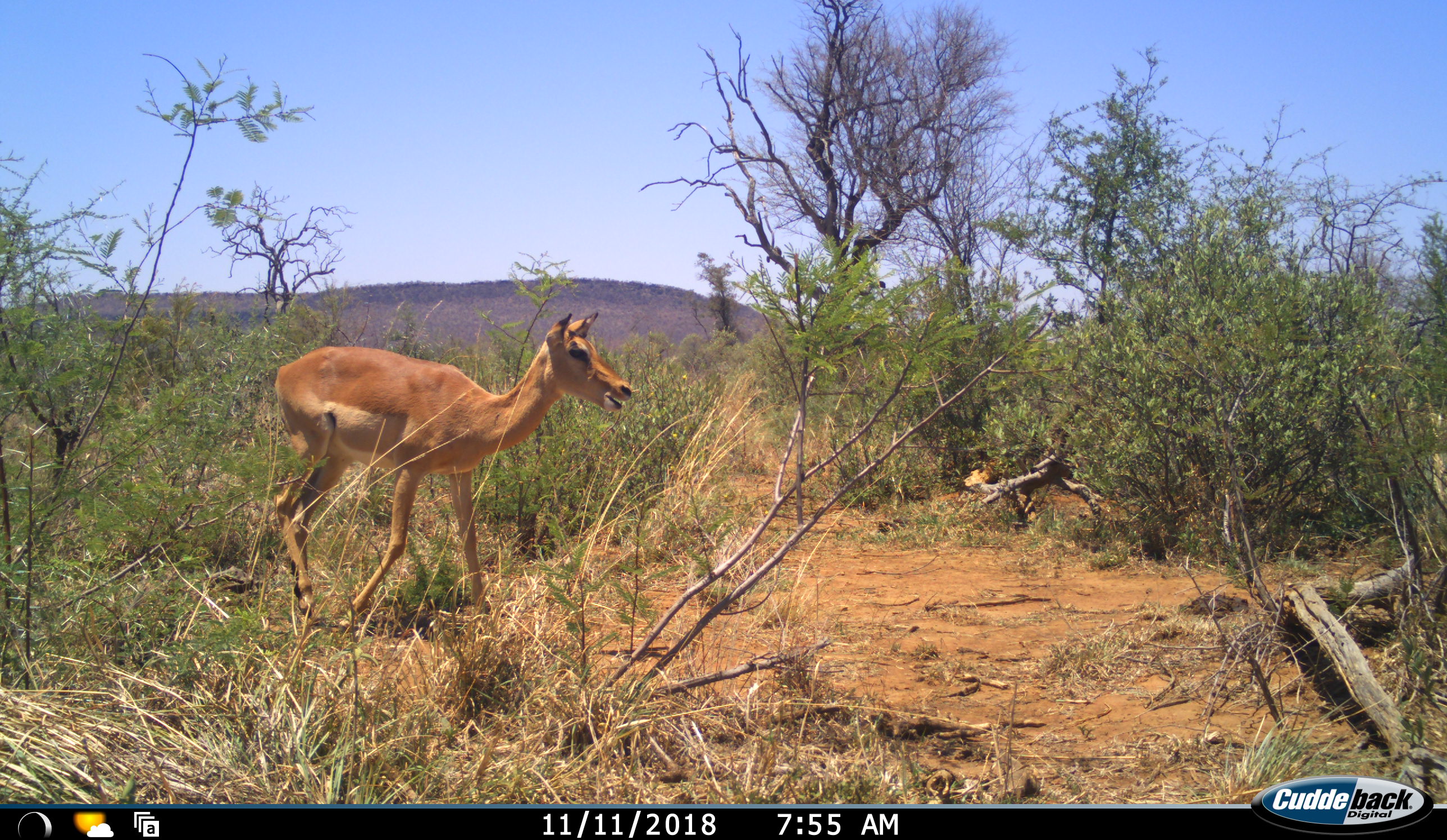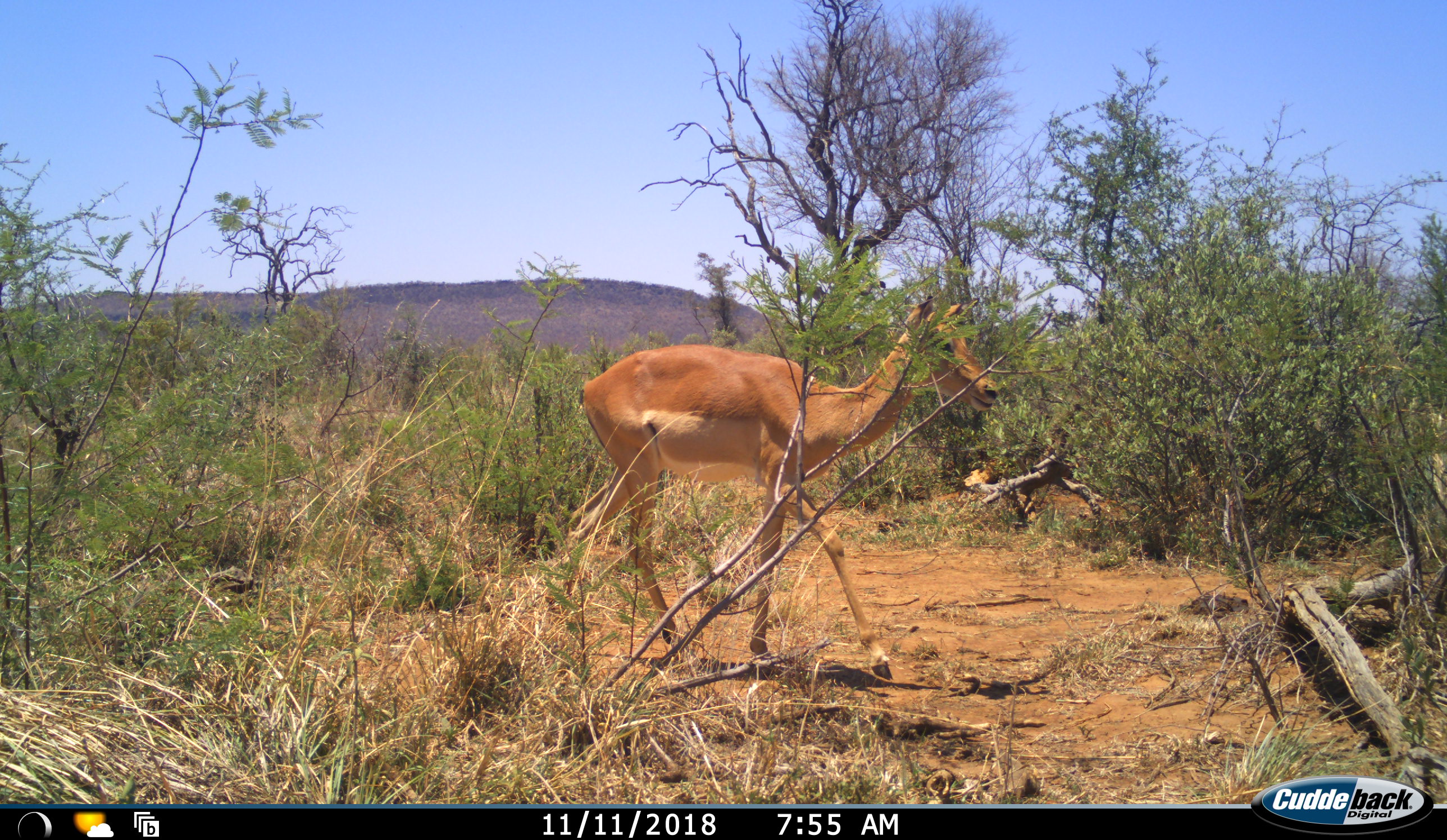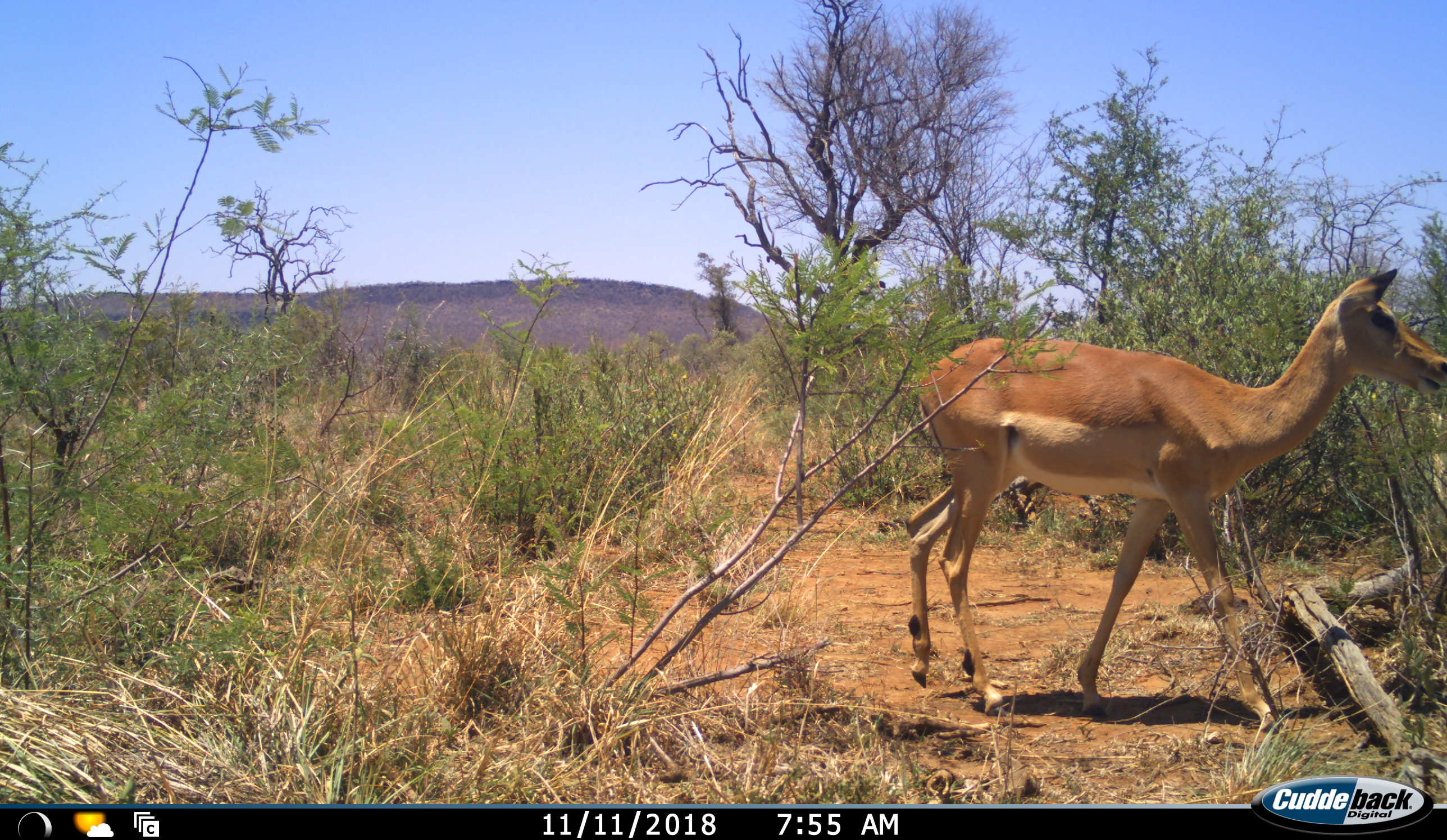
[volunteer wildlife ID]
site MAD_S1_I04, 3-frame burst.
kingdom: Animalia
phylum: Chordata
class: Mammalia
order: Artiodactyla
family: Bovidae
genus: Aepyceros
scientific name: Aepyceros melampus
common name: impala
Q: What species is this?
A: Impala (Aepyceros melampus).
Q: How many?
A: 1.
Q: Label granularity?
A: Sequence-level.